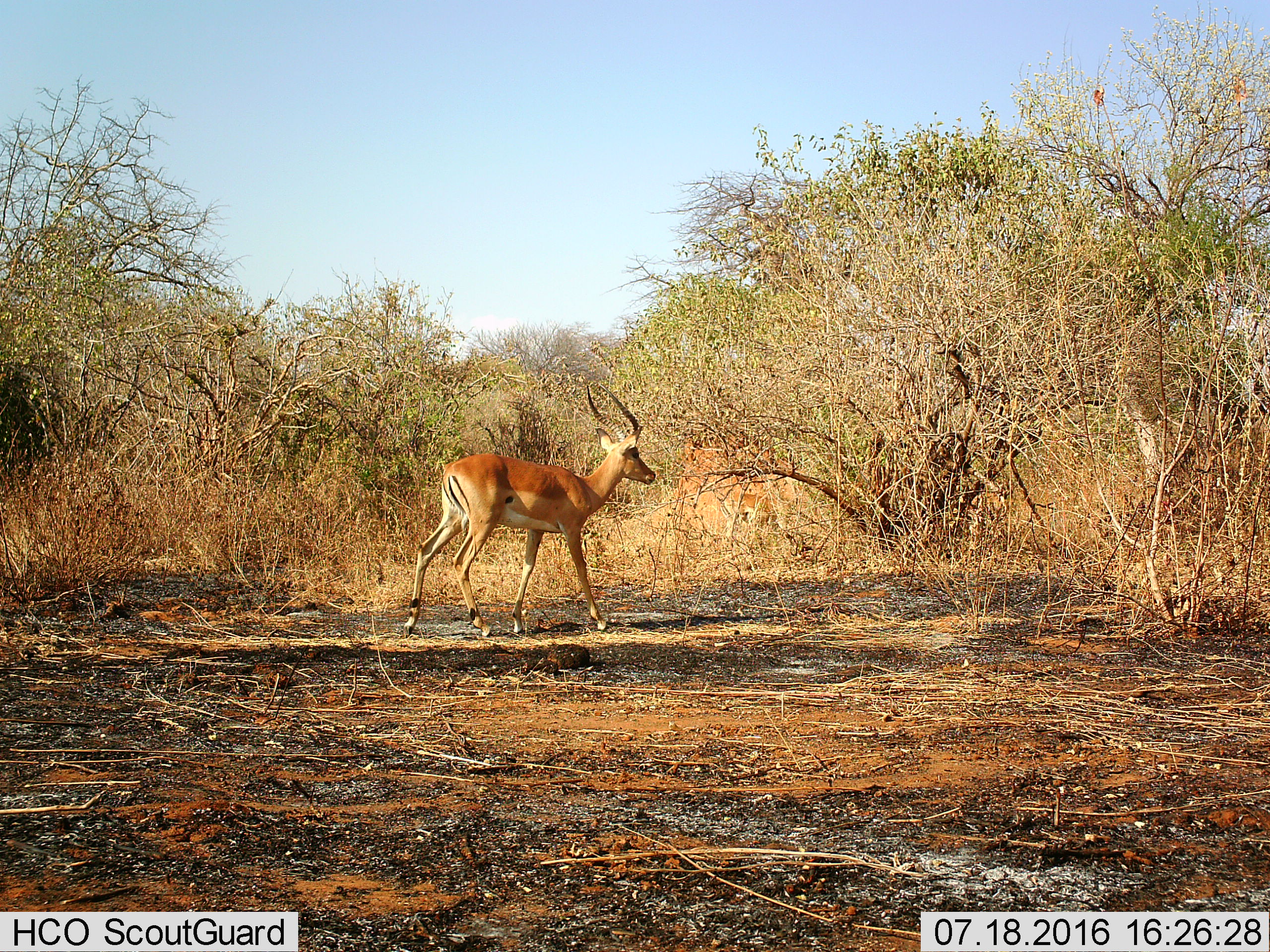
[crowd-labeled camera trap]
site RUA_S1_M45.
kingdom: Animalia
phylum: Chordata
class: Mammalia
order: Artiodactyla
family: Bovidae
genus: Aepyceros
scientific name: Aepyceros melampus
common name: impala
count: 1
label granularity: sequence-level